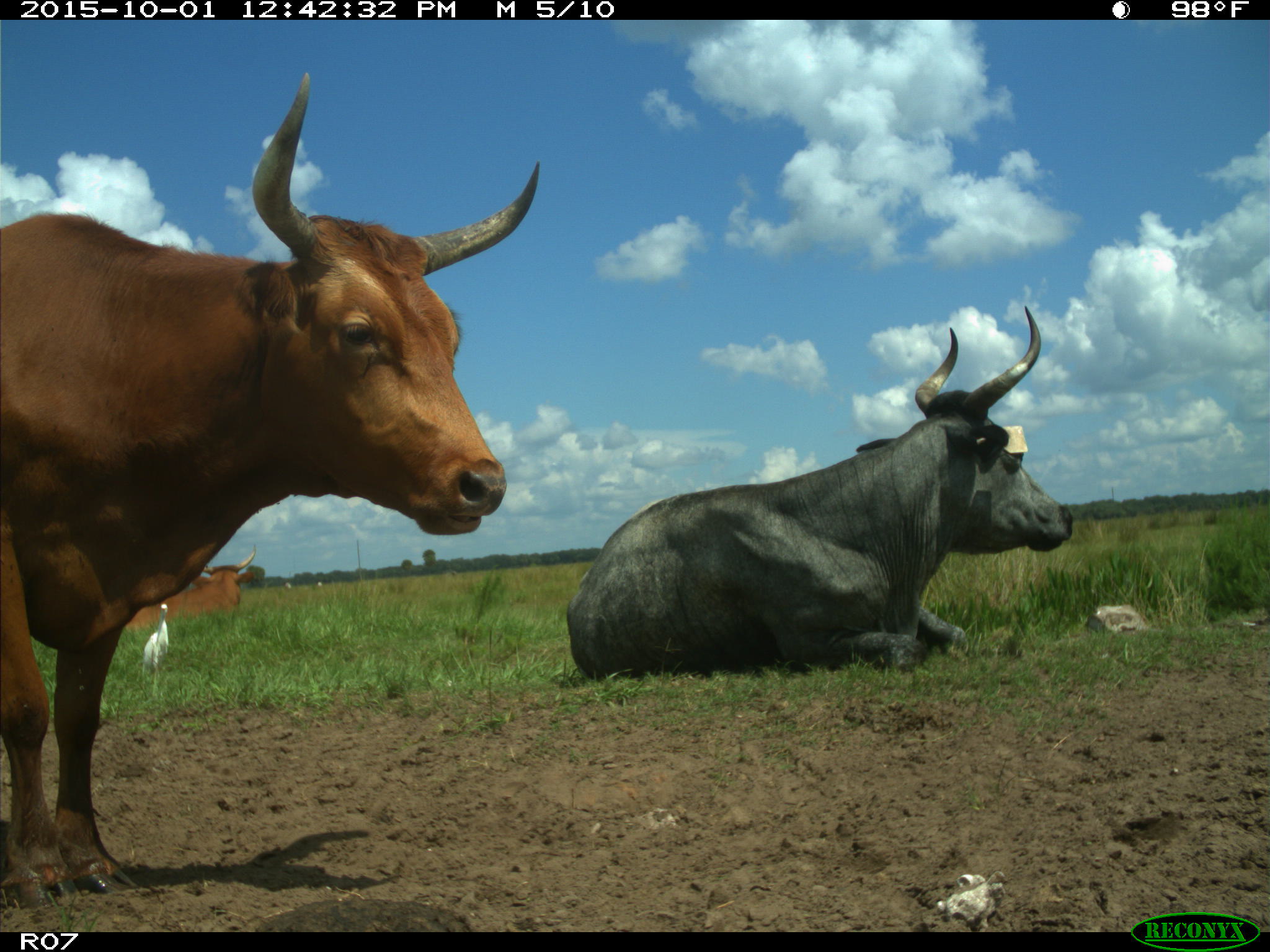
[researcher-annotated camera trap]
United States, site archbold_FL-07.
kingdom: Animalia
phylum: Chordata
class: Mammalia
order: Artiodactyla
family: Bovidae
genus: Bos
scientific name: Bos taurus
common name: domestic cow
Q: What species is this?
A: Bos taurus (domestic cow).